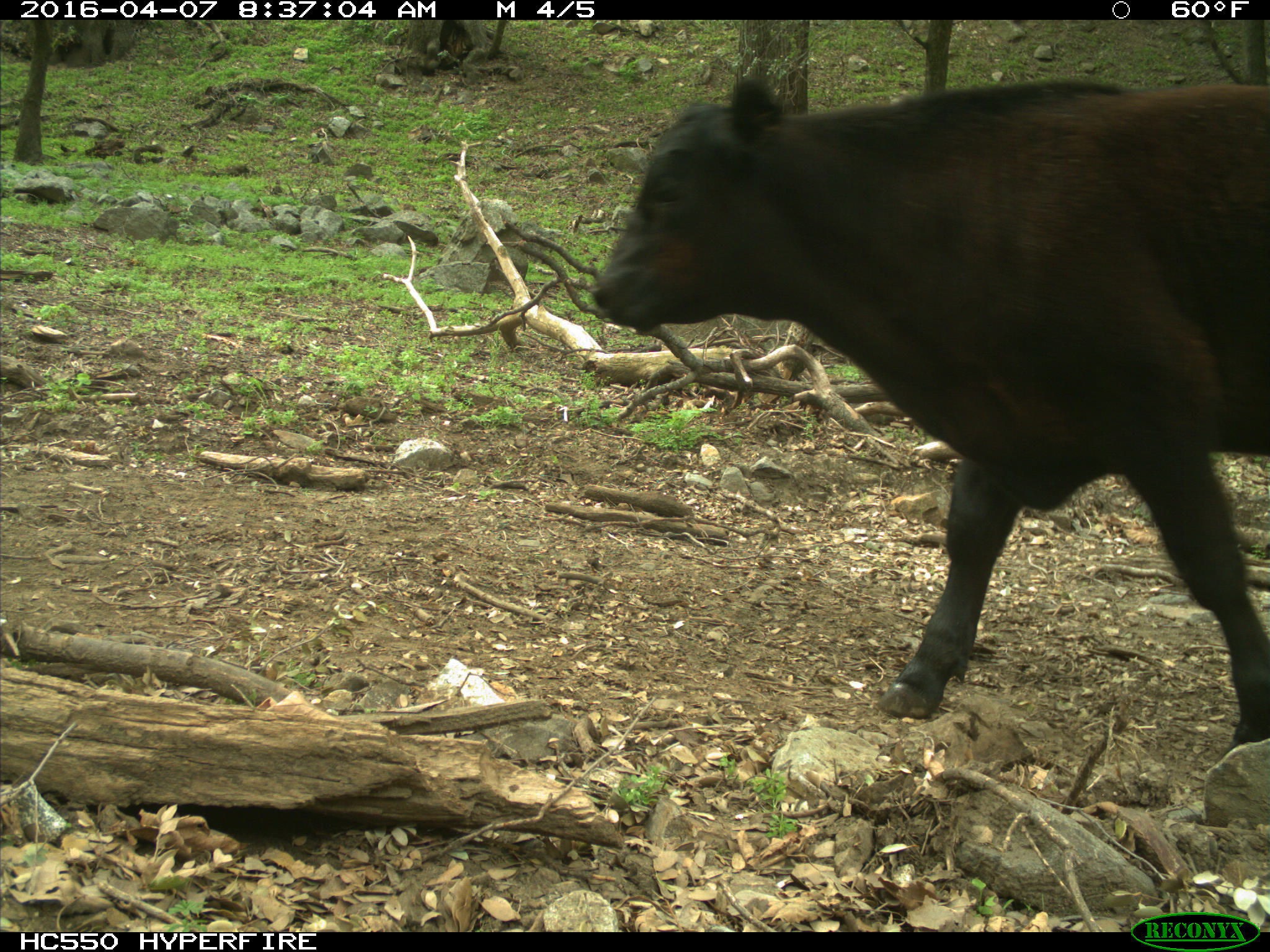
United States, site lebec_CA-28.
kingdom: Animalia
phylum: Chordata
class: Mammalia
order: Artiodactyla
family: Bovidae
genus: Bos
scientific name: Bos taurus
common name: domestic cow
Bos taurus (domestic cow).